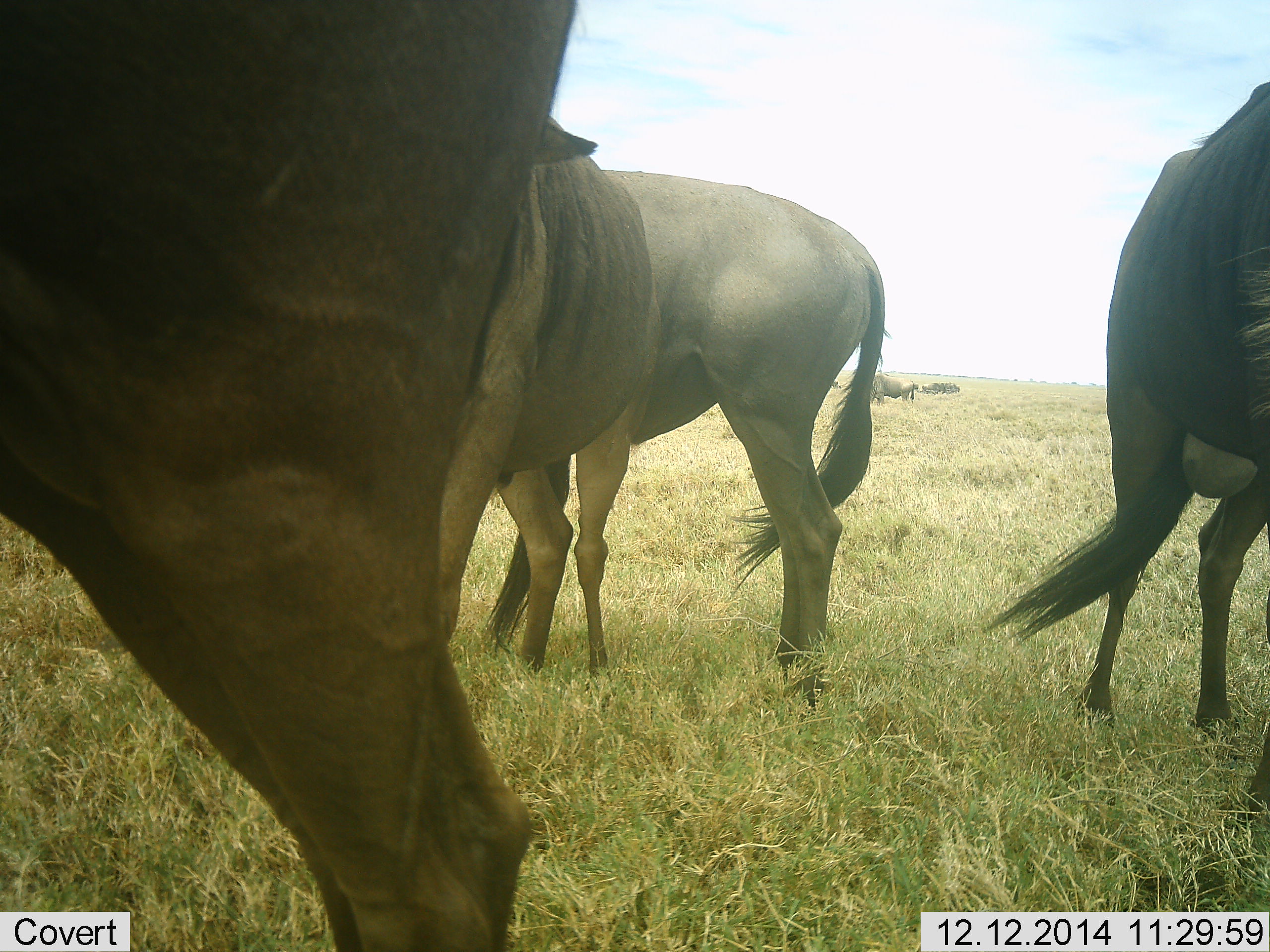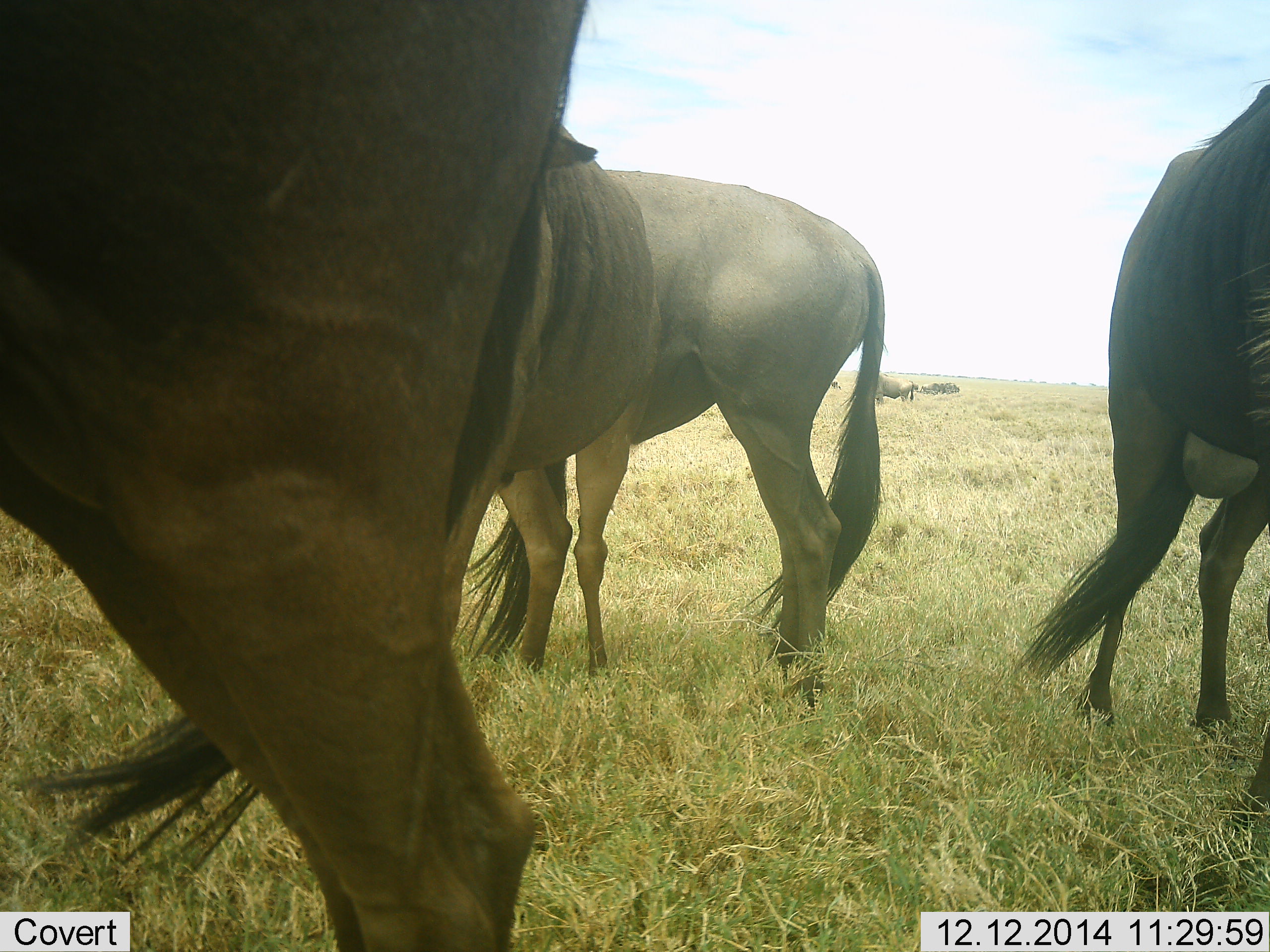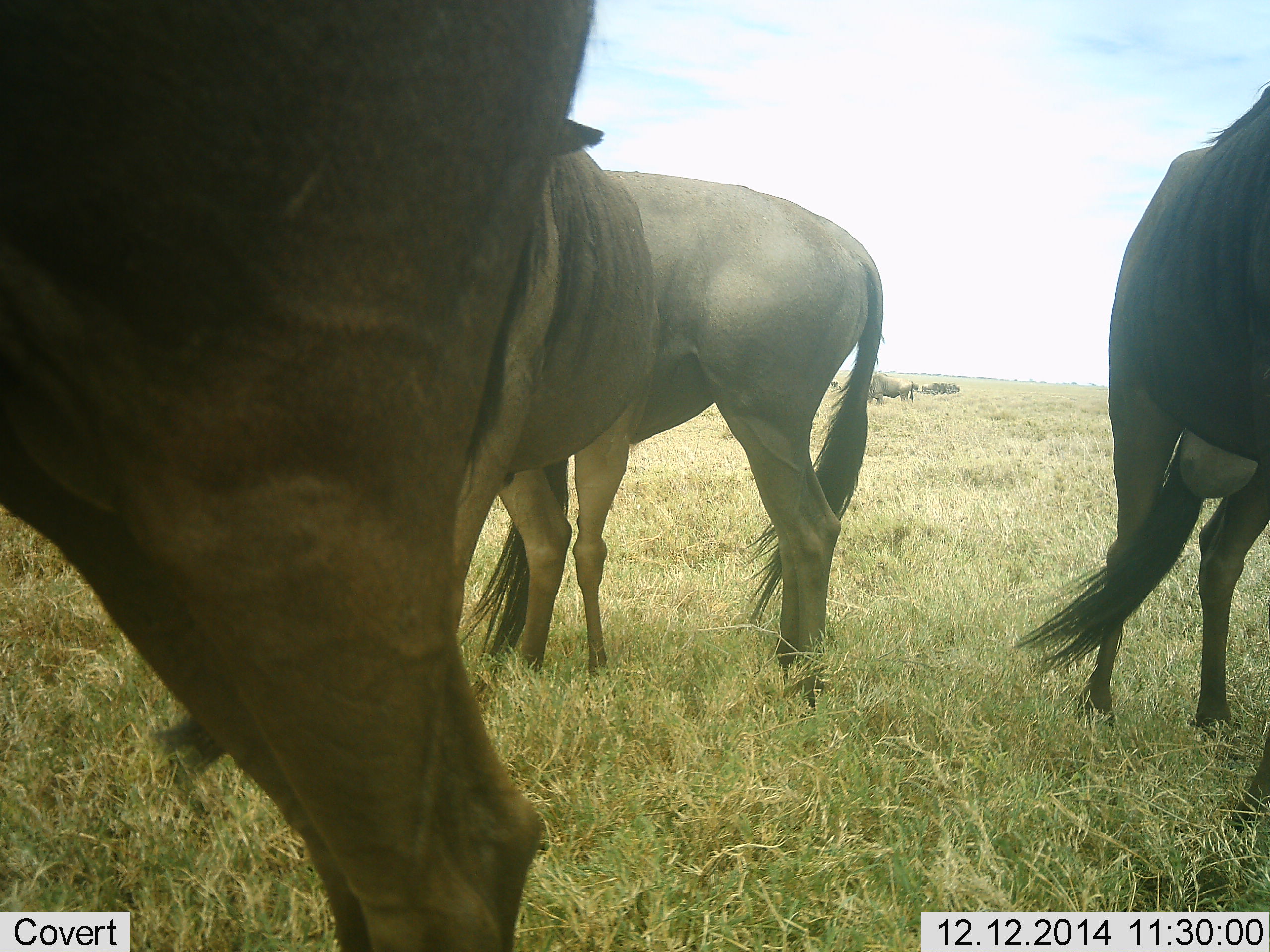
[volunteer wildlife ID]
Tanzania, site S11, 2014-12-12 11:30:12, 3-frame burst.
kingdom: Animalia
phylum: Chordata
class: Mammalia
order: Artiodactyla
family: Bovidae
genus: Connochaetes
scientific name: Connochaetes taurinus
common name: blue wildebeest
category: wildebeest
Wildebeest (blue wildebeest) (Connochaetes taurinus), count 6. Behavior (volunteer vote fractions): standing 90%, resting 10%, moving 20%, interacting 0%. Young present (vote fraction): 0%. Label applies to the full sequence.